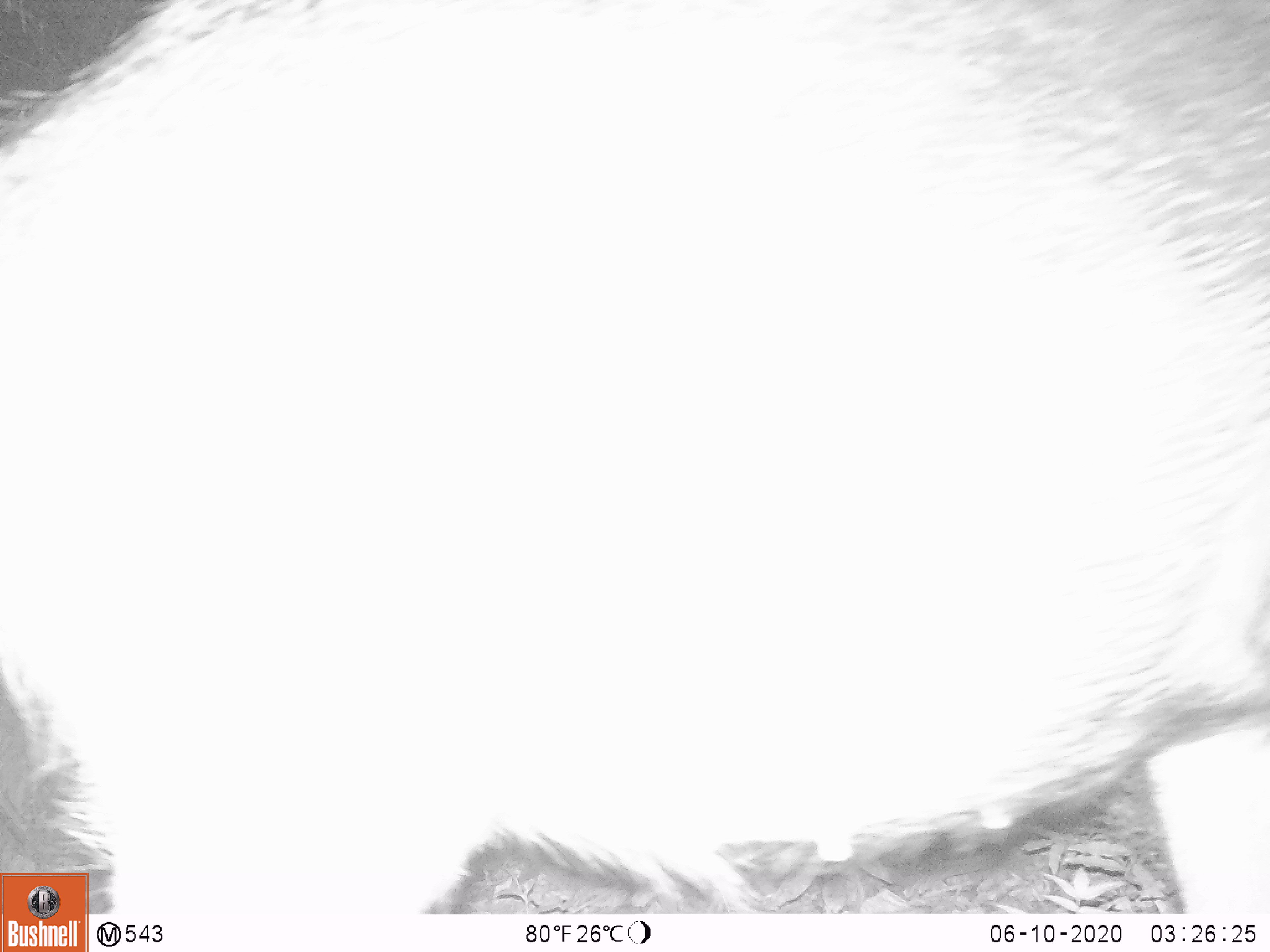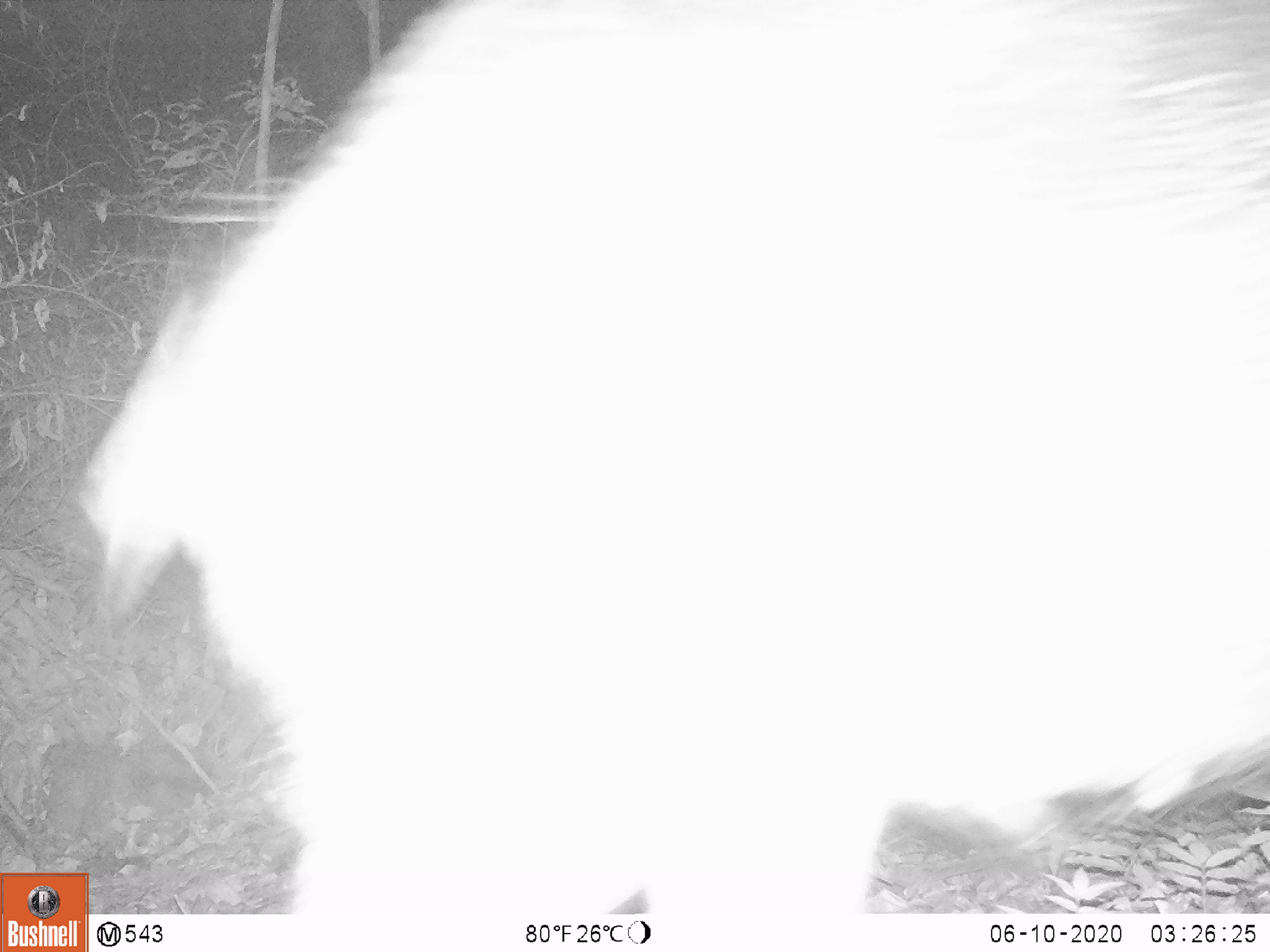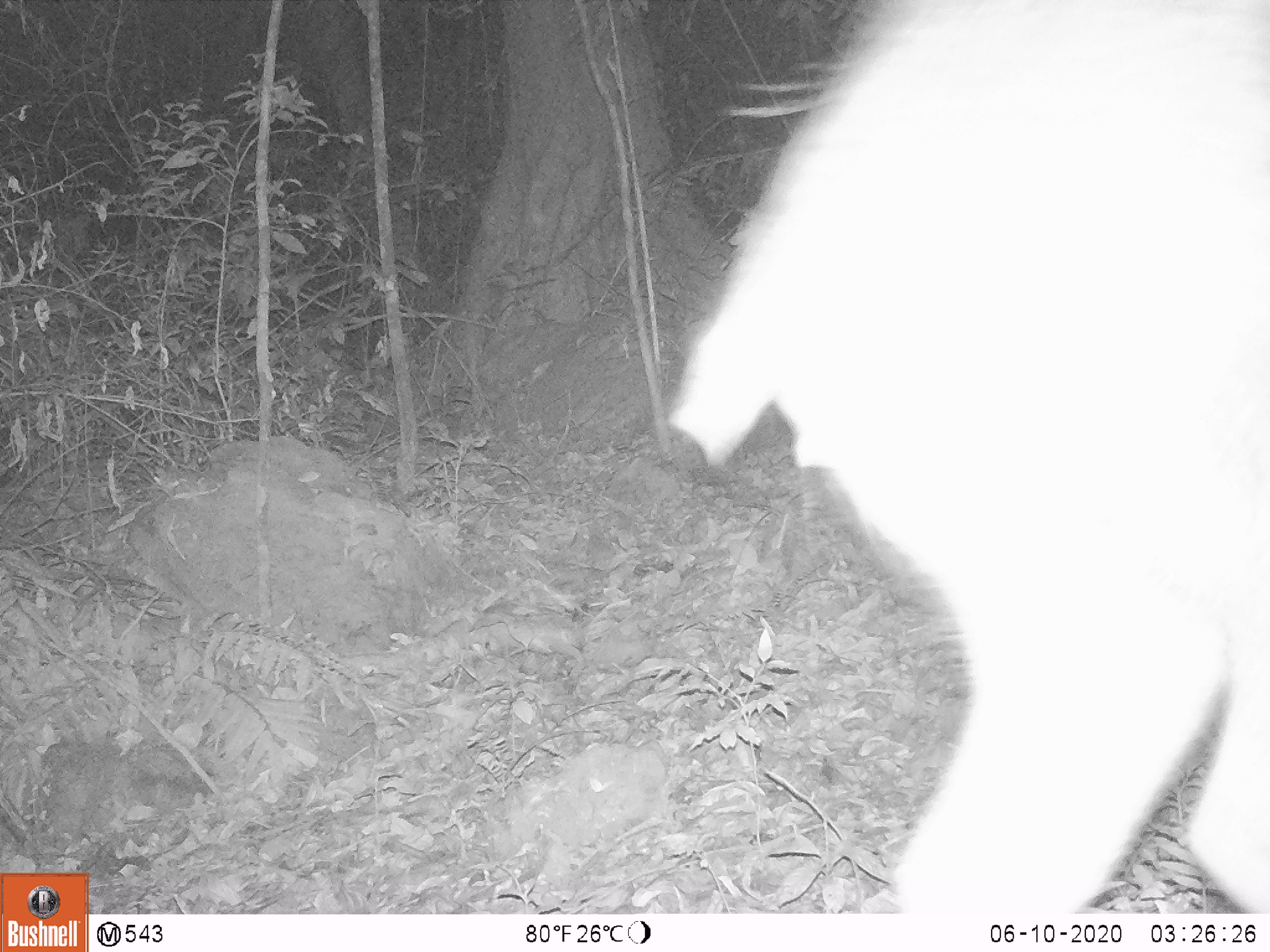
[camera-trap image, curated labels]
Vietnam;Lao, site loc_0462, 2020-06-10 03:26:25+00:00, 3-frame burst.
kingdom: Animalia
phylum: Chordata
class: Mammalia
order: Artiodactyla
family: Suidae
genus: Sus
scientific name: Sus scrofa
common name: eurasian wild pig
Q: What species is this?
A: Eurasian wild pig (Sus scrofa).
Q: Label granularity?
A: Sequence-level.